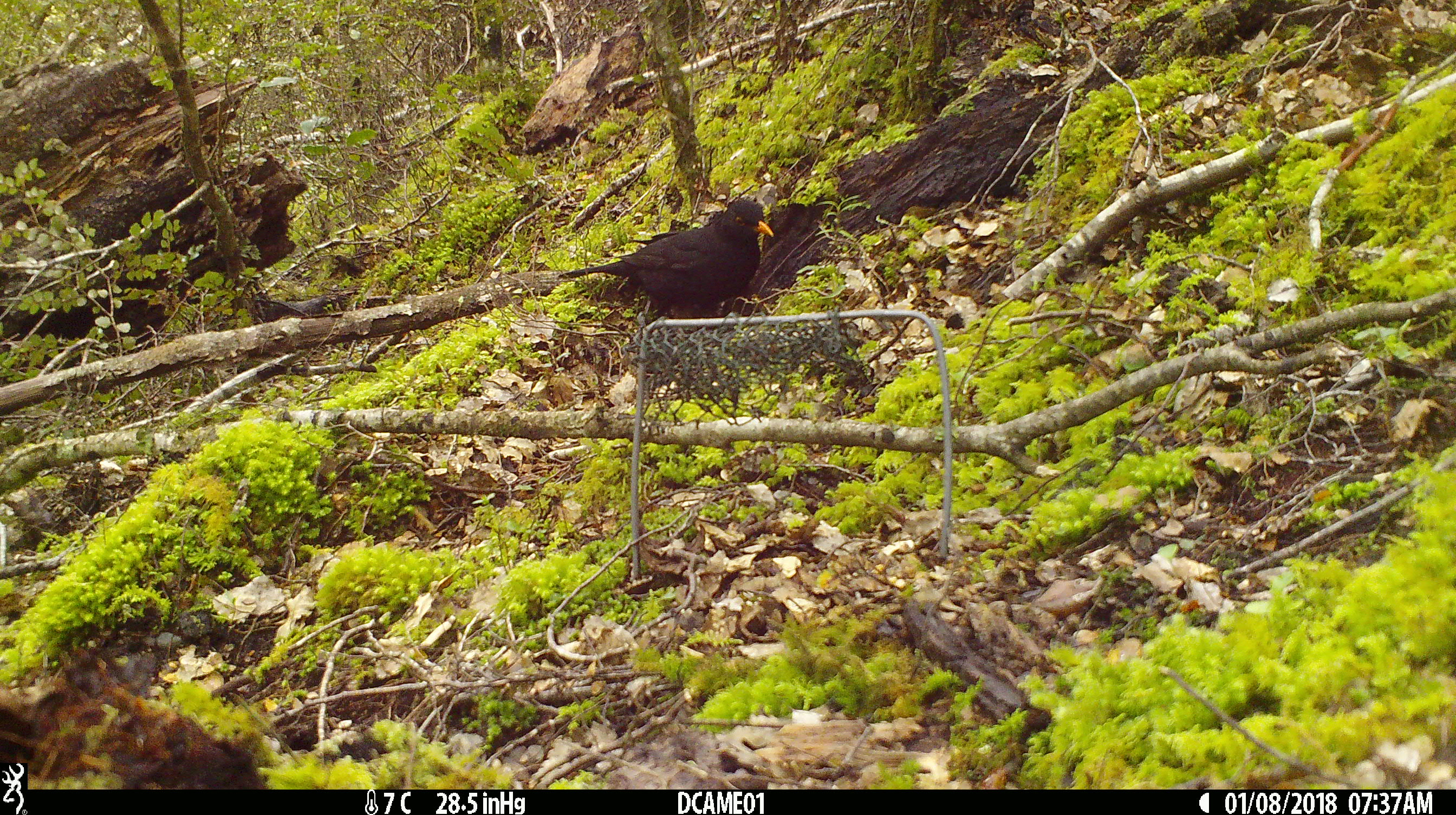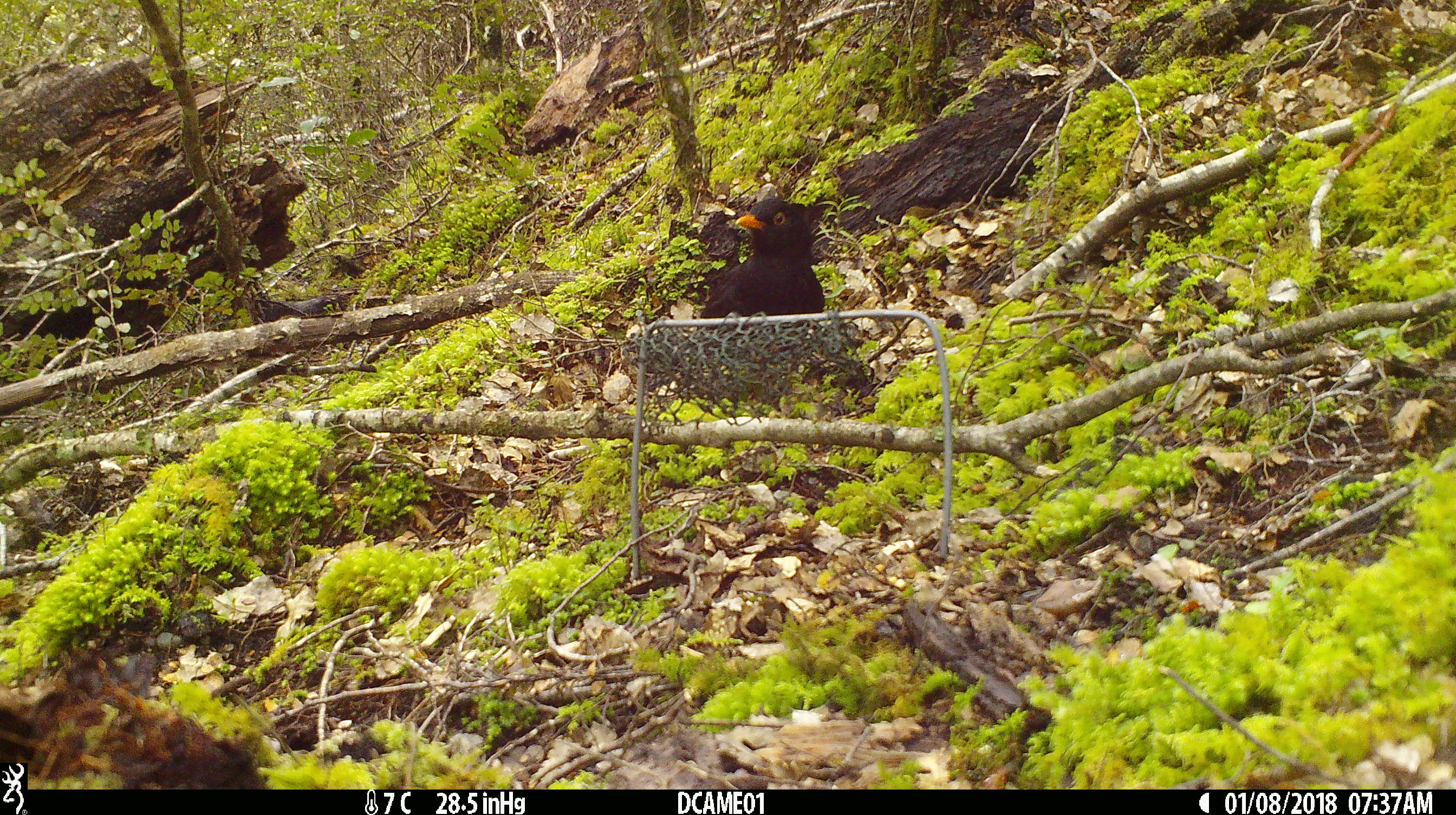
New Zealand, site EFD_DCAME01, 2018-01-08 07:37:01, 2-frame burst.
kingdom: Animalia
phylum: Chordata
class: Aves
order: Passeriformes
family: Turdidae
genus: Turdus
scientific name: Turdus merula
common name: eurasian blackbird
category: blackbird